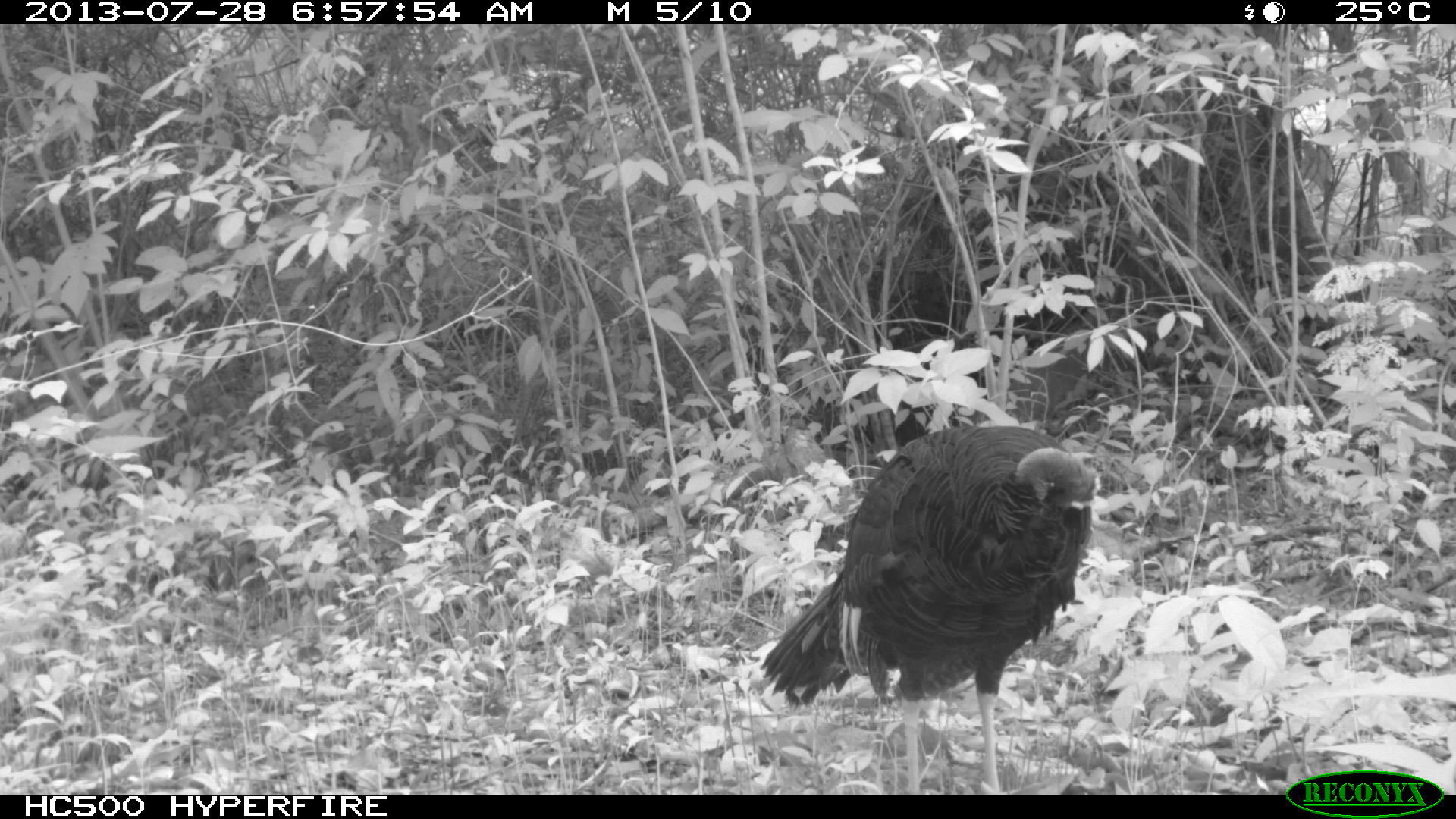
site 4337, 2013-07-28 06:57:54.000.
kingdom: Animalia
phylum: Chordata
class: Aves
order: Galliformes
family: Phasianidae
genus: Meleagris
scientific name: Meleagris ocellata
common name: ocellated turkey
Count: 1.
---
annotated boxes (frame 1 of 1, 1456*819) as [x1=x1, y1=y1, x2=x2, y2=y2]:
meleagris ocellata: [x1=757, y1=422, x2=1102, y2=795]